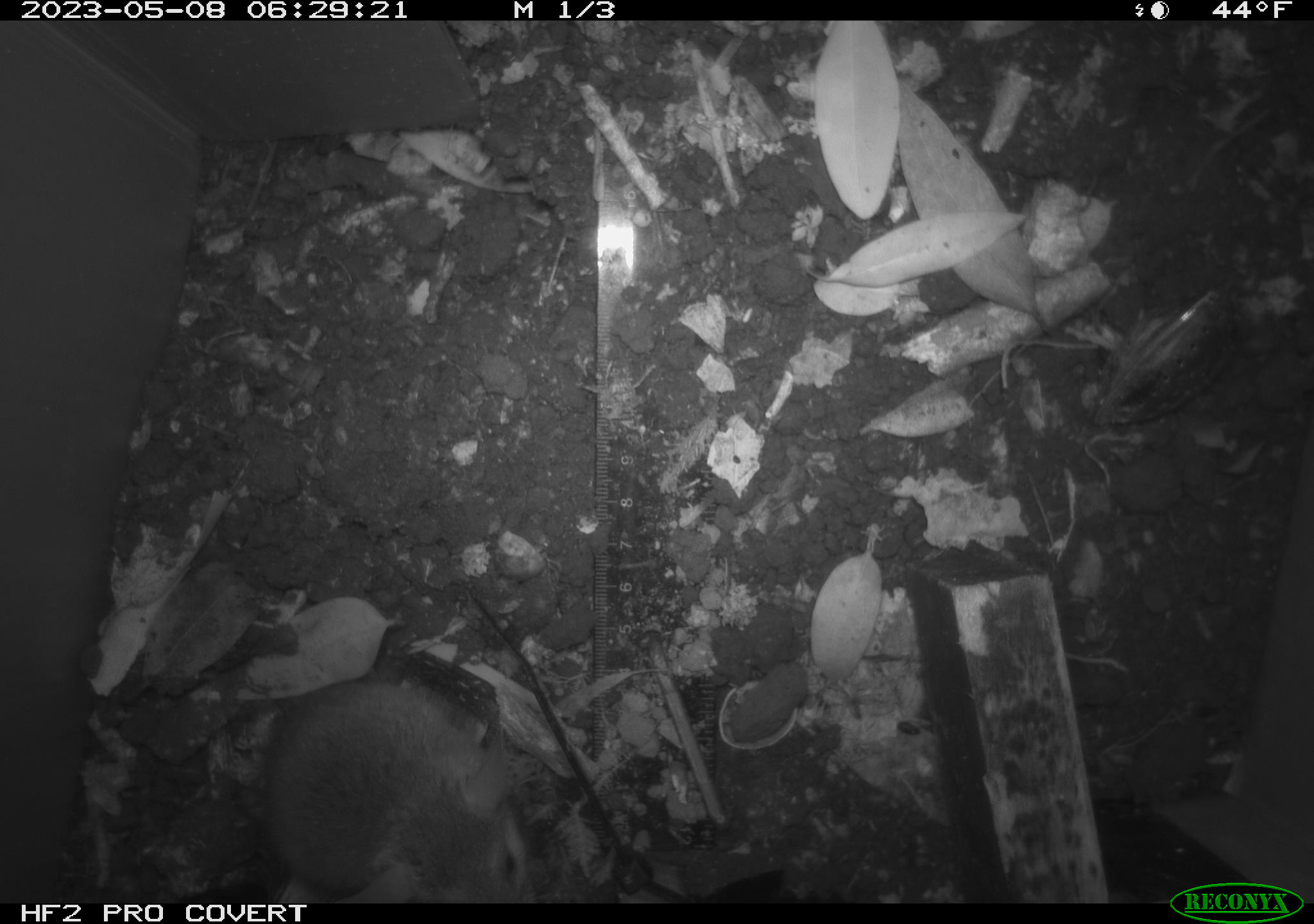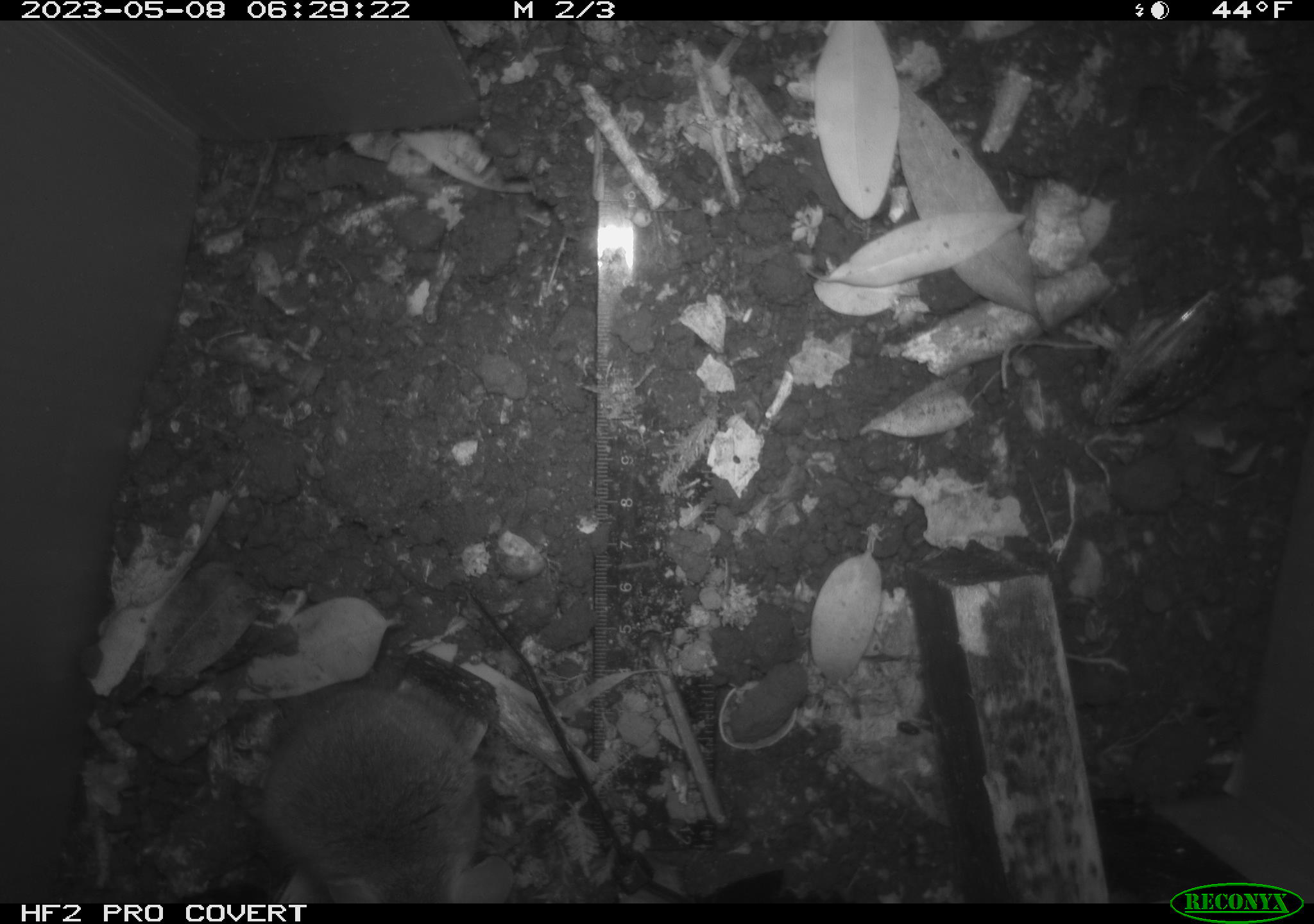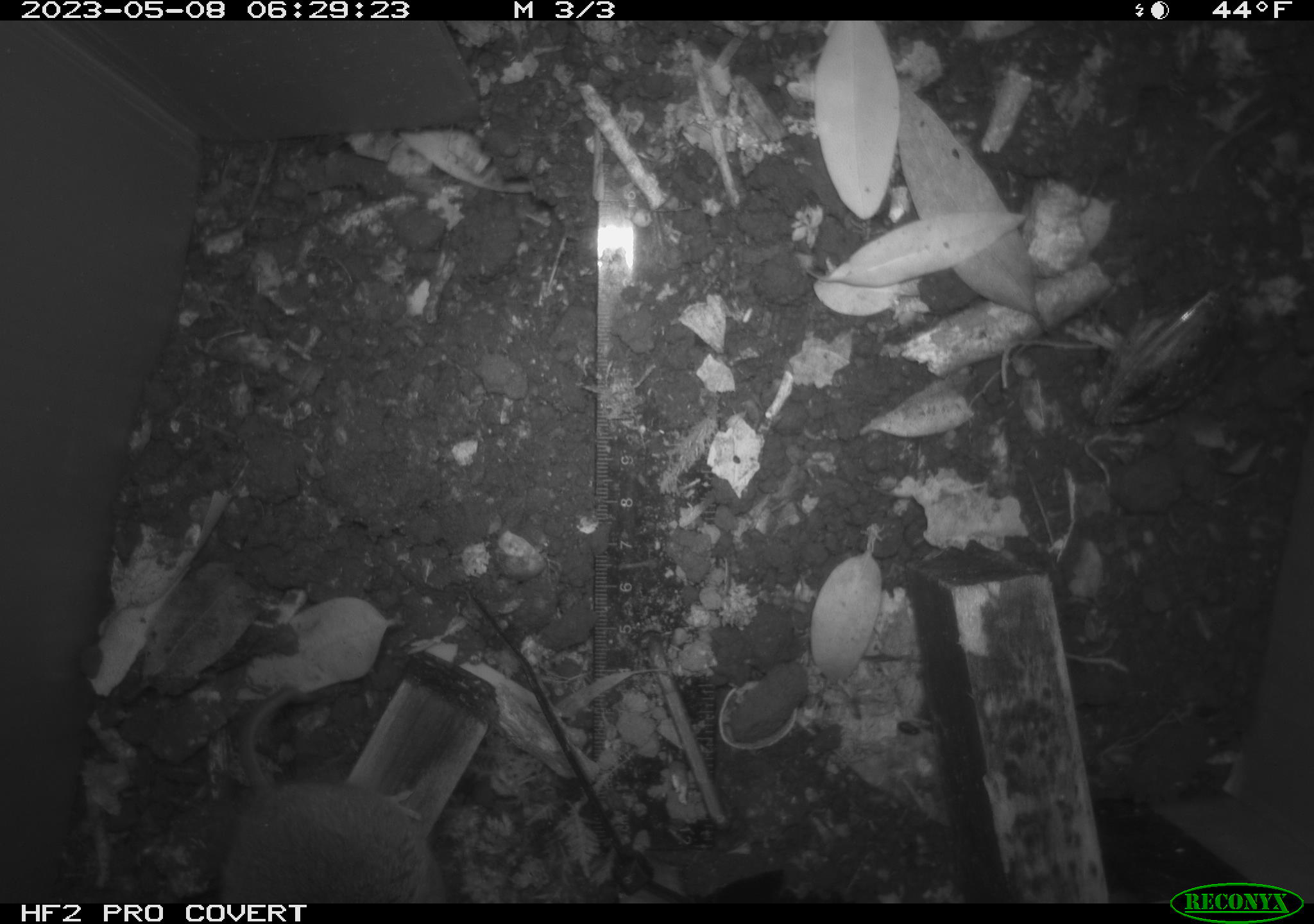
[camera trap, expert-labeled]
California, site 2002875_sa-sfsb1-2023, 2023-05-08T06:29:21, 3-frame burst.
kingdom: Animalia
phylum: Chordata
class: Mammalia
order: Rodentia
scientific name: Rodentia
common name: mouse species